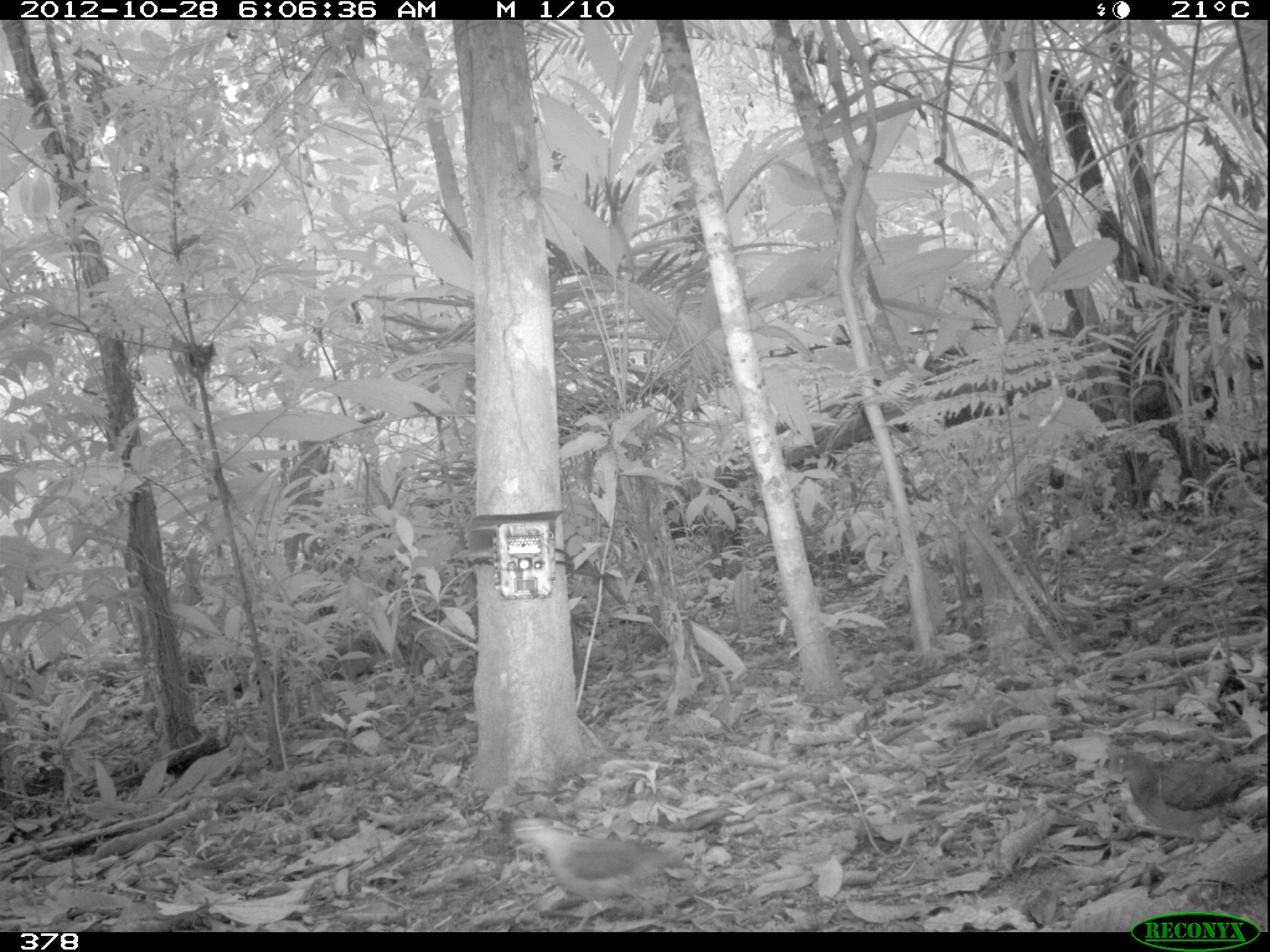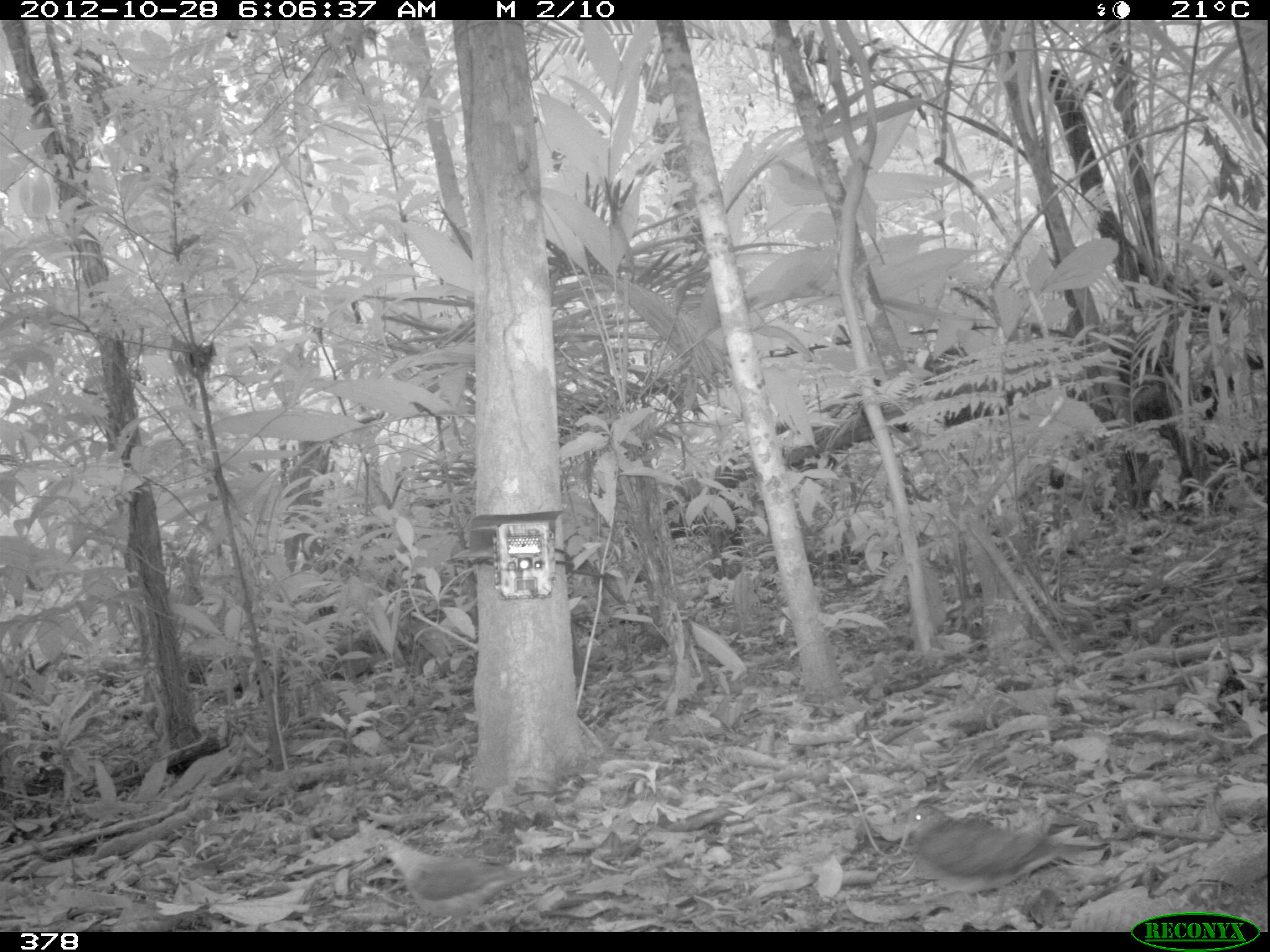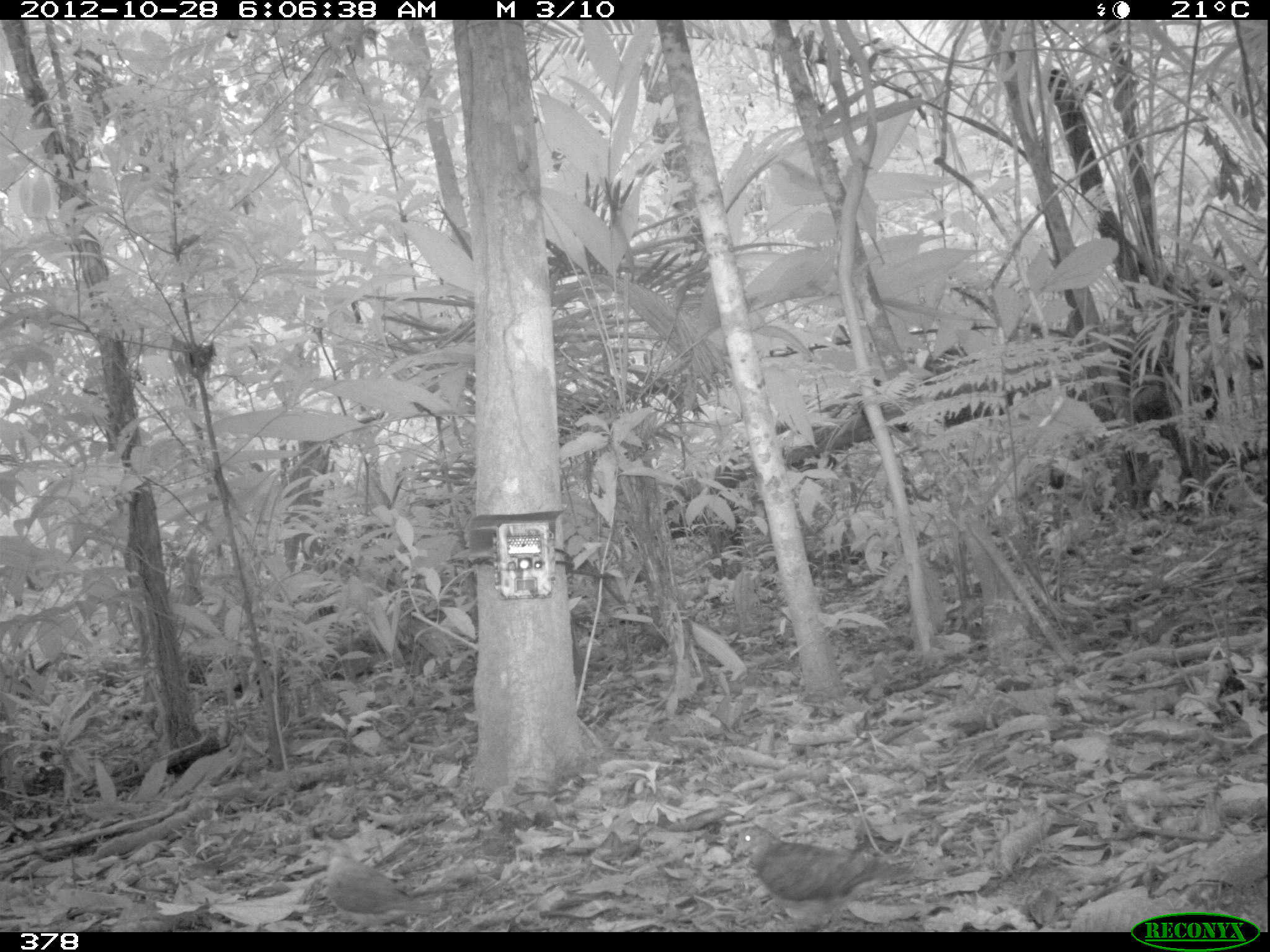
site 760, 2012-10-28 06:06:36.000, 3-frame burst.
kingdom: Animalia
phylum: Chordata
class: Aves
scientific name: Aves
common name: bird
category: unknown bird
Unknown bird (bird) (Aves).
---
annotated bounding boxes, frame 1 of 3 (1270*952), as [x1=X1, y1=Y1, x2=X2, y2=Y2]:
unknown bird: [x1=504, y1=817, x2=693, y2=932]; [x1=1101, y1=744, x2=1265, y2=861]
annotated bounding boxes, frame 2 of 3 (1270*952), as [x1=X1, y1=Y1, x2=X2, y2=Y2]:
unknown bird: [x1=900, y1=804, x2=1108, y2=927]; [x1=370, y1=832, x2=546, y2=932]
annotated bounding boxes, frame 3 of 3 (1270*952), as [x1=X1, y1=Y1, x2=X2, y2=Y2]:
unknown bird: [x1=733, y1=824, x2=917, y2=932]; [x1=309, y1=839, x2=445, y2=932]